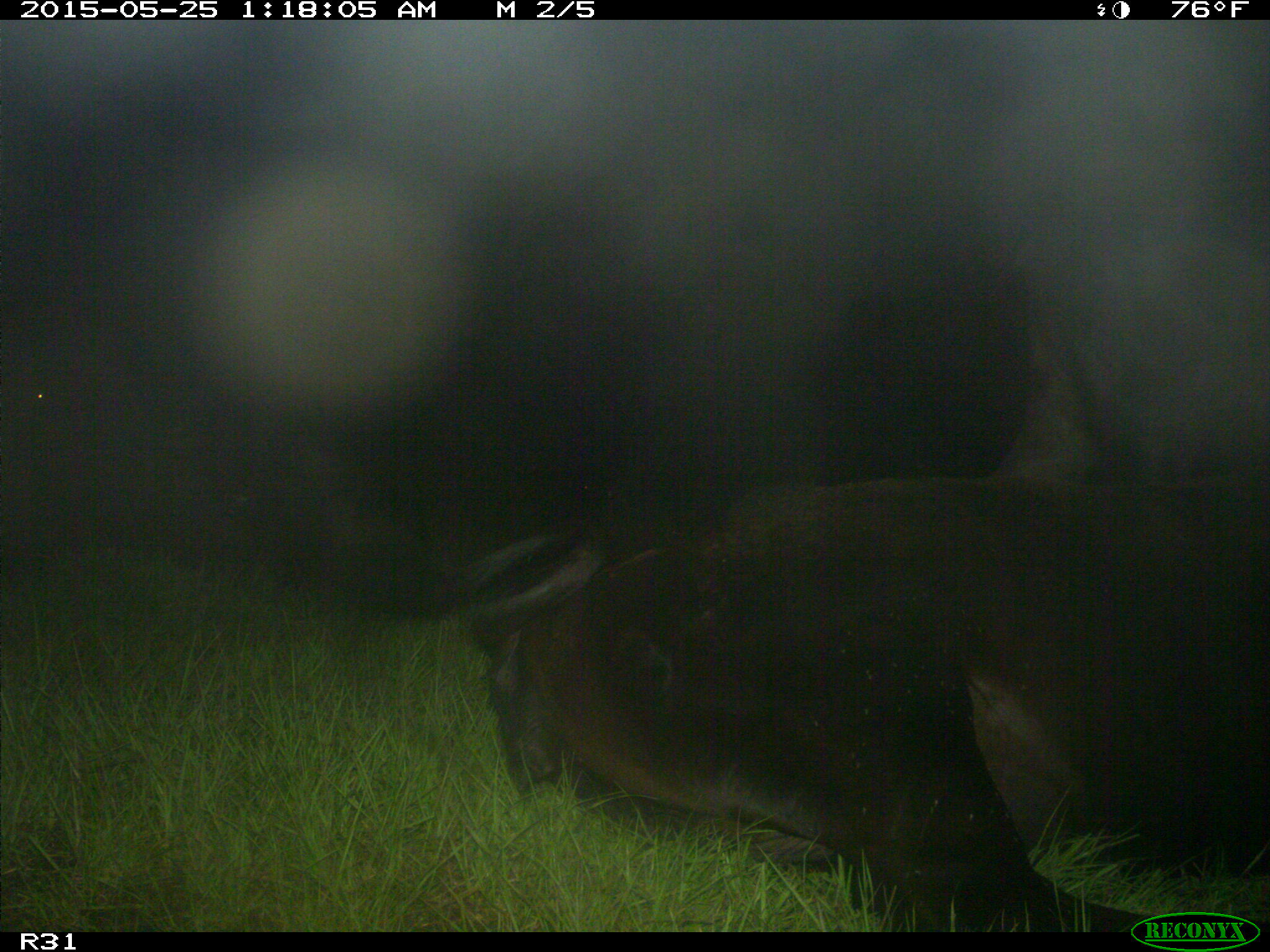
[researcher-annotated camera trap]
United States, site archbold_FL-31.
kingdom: Animalia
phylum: Chordata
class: Mammalia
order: Artiodactyla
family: Bovidae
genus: Bos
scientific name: Bos taurus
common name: domestic cow